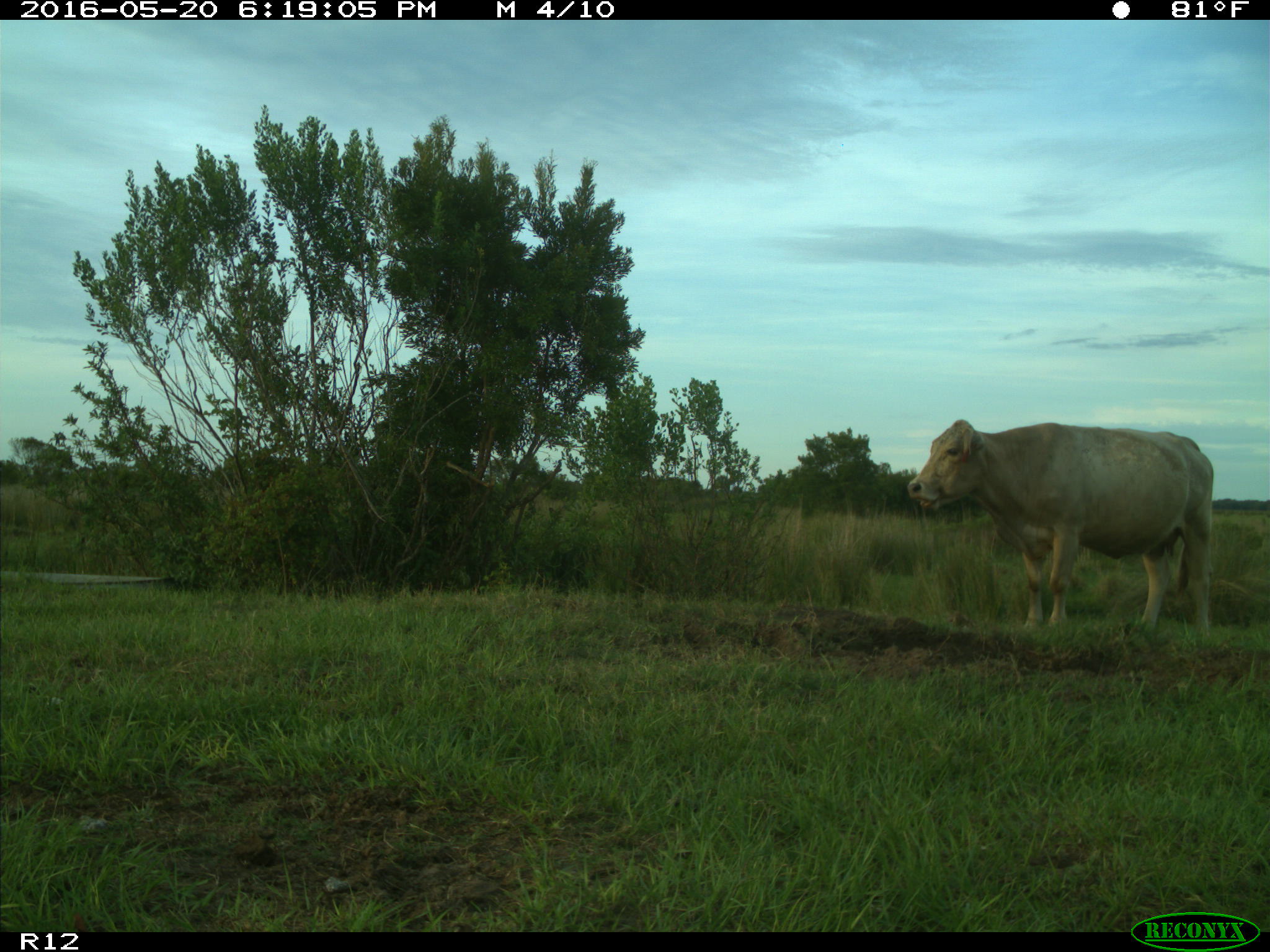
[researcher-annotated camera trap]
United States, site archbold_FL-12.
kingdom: Animalia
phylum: Chordata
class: Mammalia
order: Artiodactyla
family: Bovidae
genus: Bos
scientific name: Bos taurus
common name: domestic cow